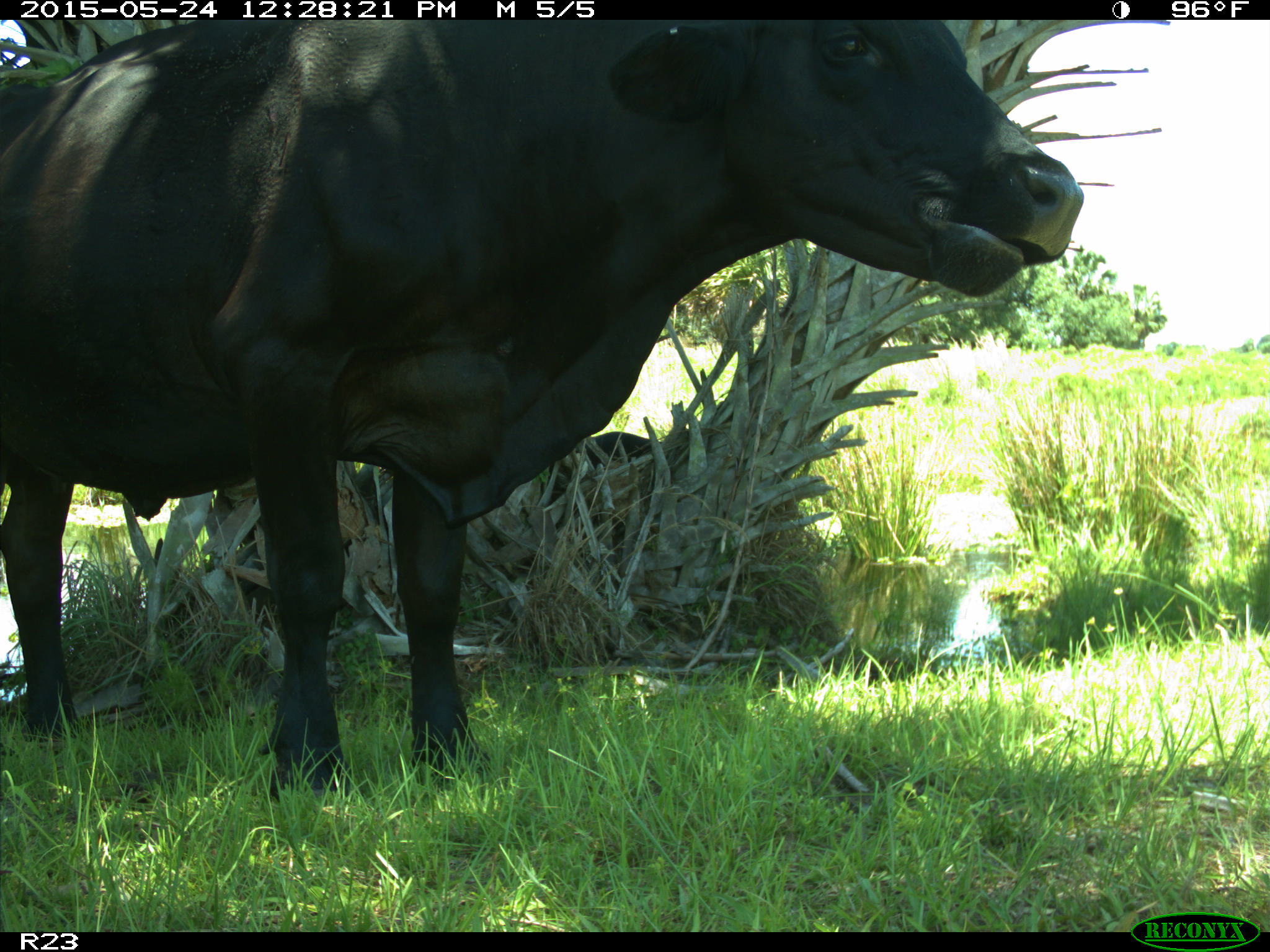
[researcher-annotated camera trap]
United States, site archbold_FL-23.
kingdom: Animalia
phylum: Chordata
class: Mammalia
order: Artiodactyla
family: Bovidae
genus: Bos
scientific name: Bos taurus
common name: domestic cow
Bos taurus (domestic cow).